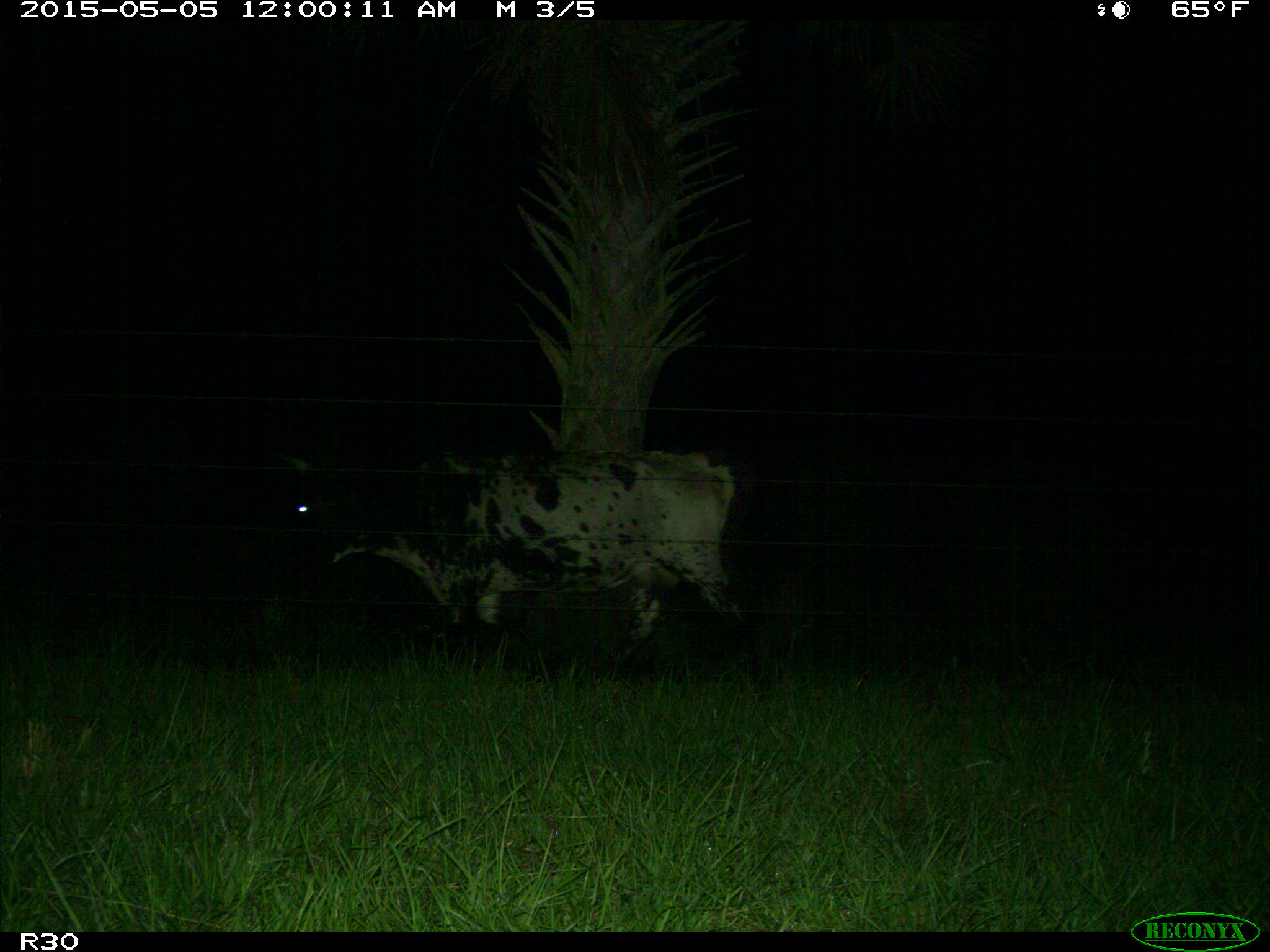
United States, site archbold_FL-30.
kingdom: Animalia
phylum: Chordata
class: Mammalia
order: Artiodactyla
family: Bovidae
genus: Bos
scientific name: Bos taurus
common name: domestic cow